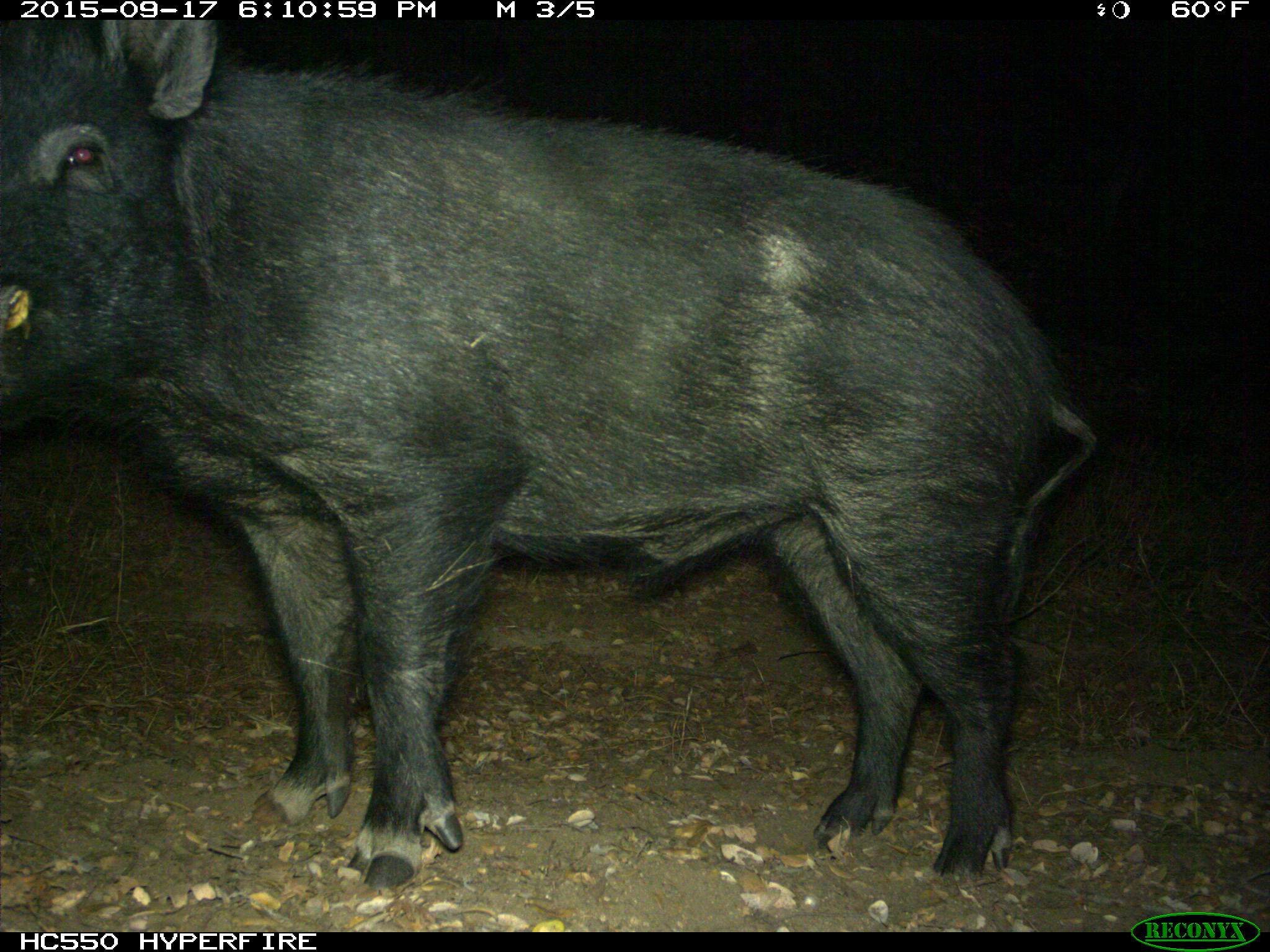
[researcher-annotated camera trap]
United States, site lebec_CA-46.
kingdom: Animalia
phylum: Chordata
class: Mammalia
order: Artiodactyla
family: Suidae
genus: Sus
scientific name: Sus scrofa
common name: wild boar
Sus scrofa (wild boar).